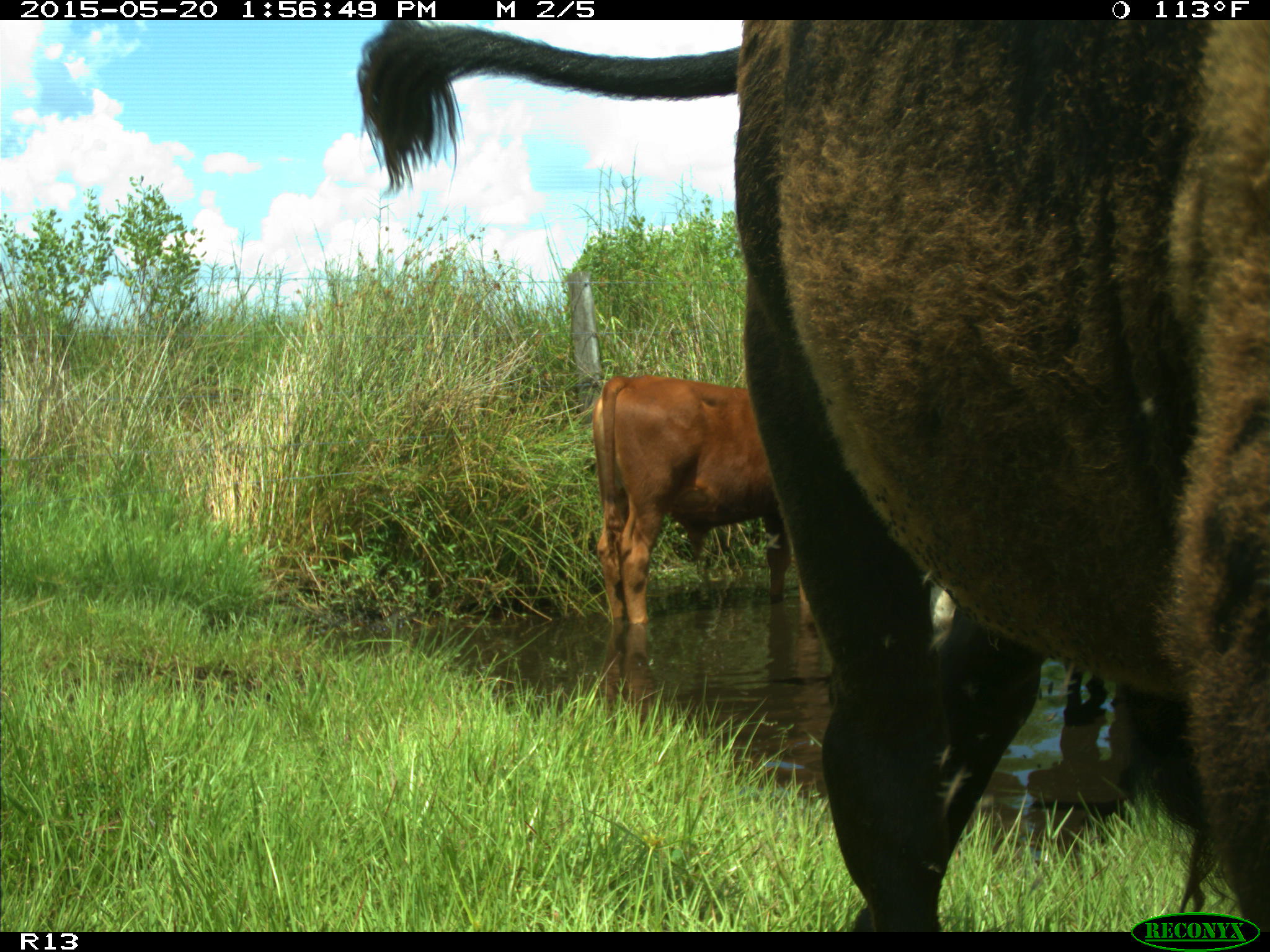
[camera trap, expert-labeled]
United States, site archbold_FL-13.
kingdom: Animalia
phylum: Chordata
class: Mammalia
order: Artiodactyla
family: Bovidae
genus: Bos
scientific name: Bos taurus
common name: domestic cow